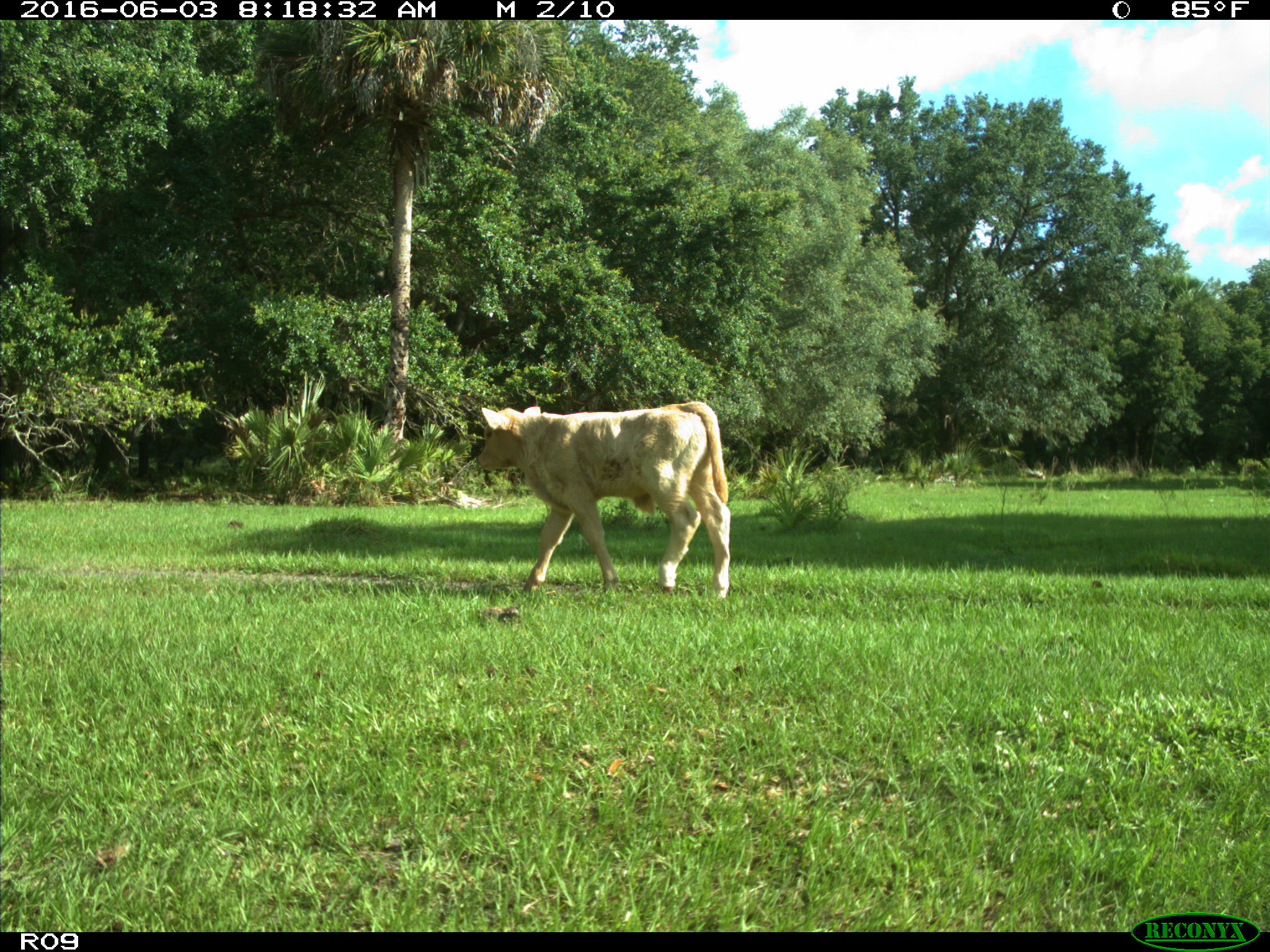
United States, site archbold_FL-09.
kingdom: Animalia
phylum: Chordata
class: Mammalia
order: Artiodactyla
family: Bovidae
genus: Bos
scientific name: Bos taurus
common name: domestic cow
Bos taurus (domestic cow).